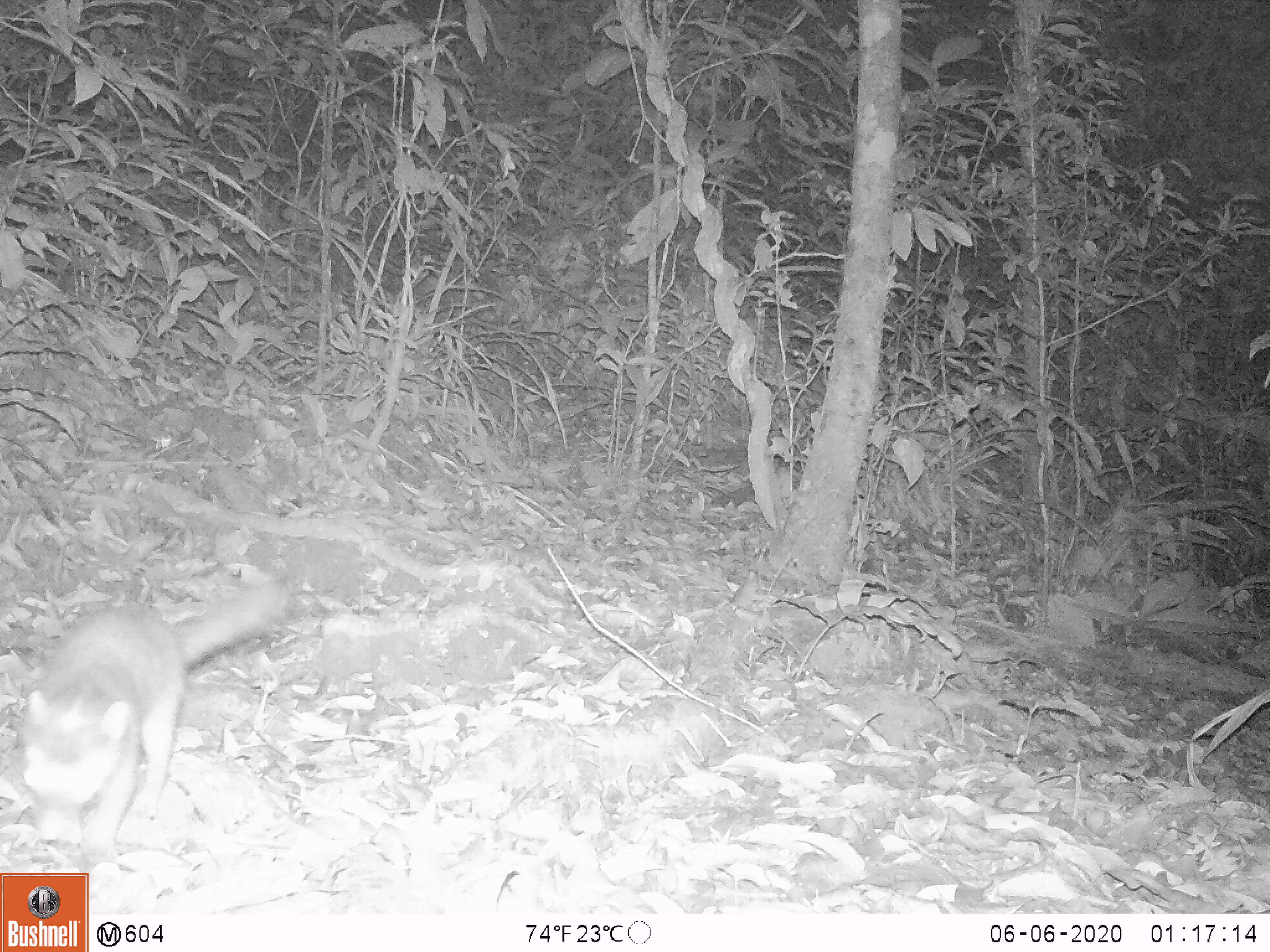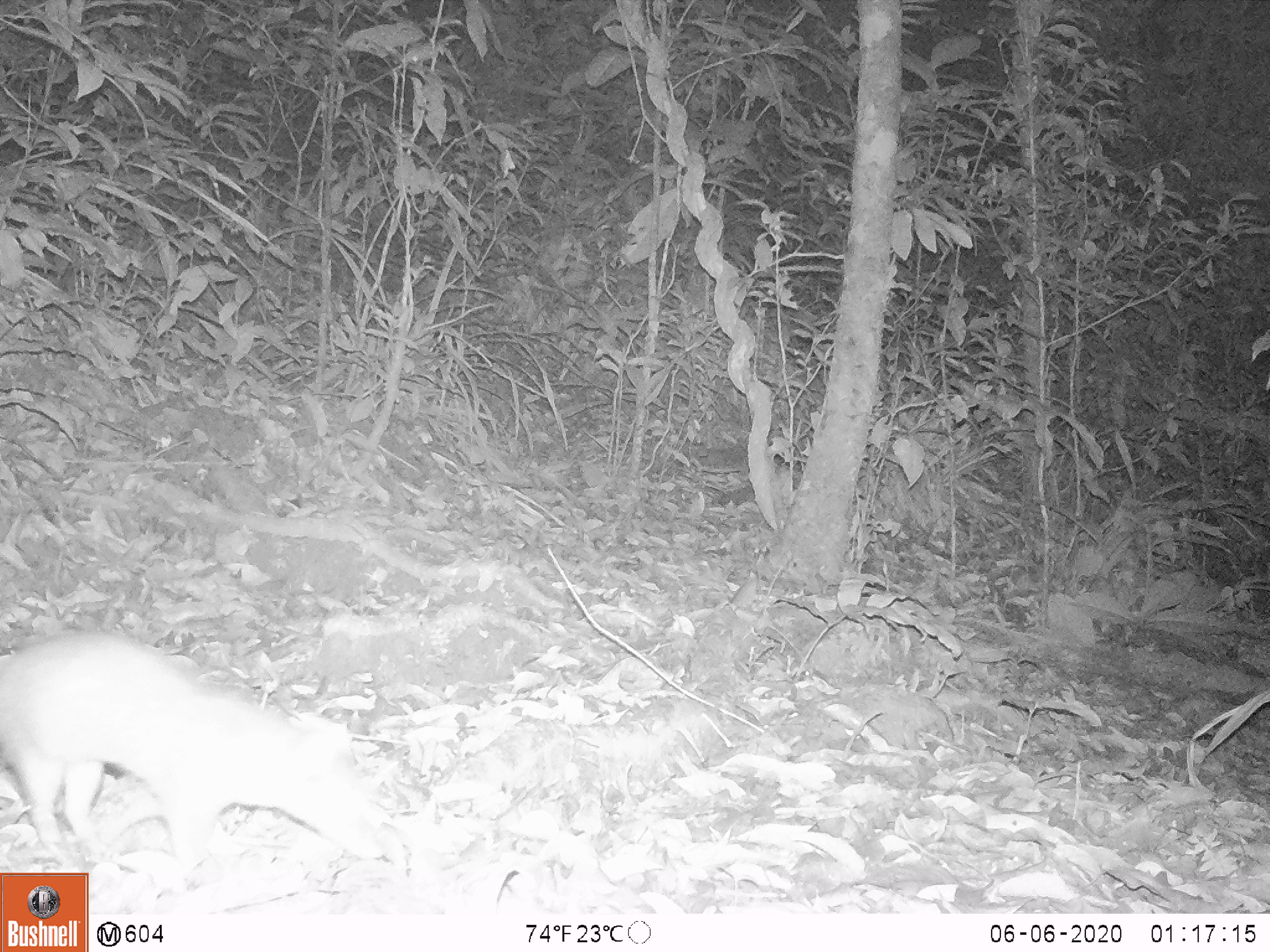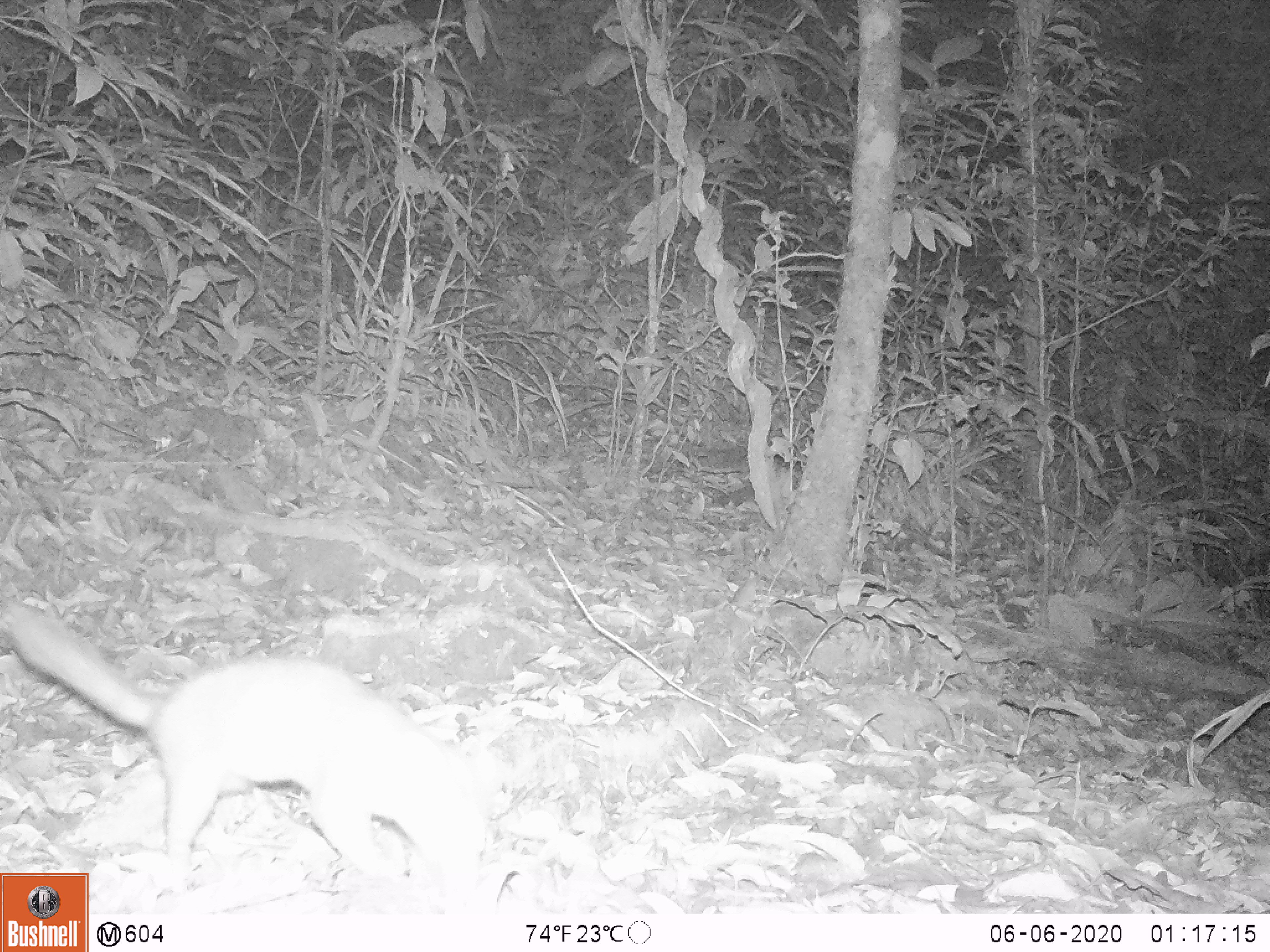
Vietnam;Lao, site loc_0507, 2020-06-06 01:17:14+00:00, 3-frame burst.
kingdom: Animalia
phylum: Chordata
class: Mammalia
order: Carnivora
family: Mustelidae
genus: Melogale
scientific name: Melogale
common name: ferret badger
Ferret badger (Melogale). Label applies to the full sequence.